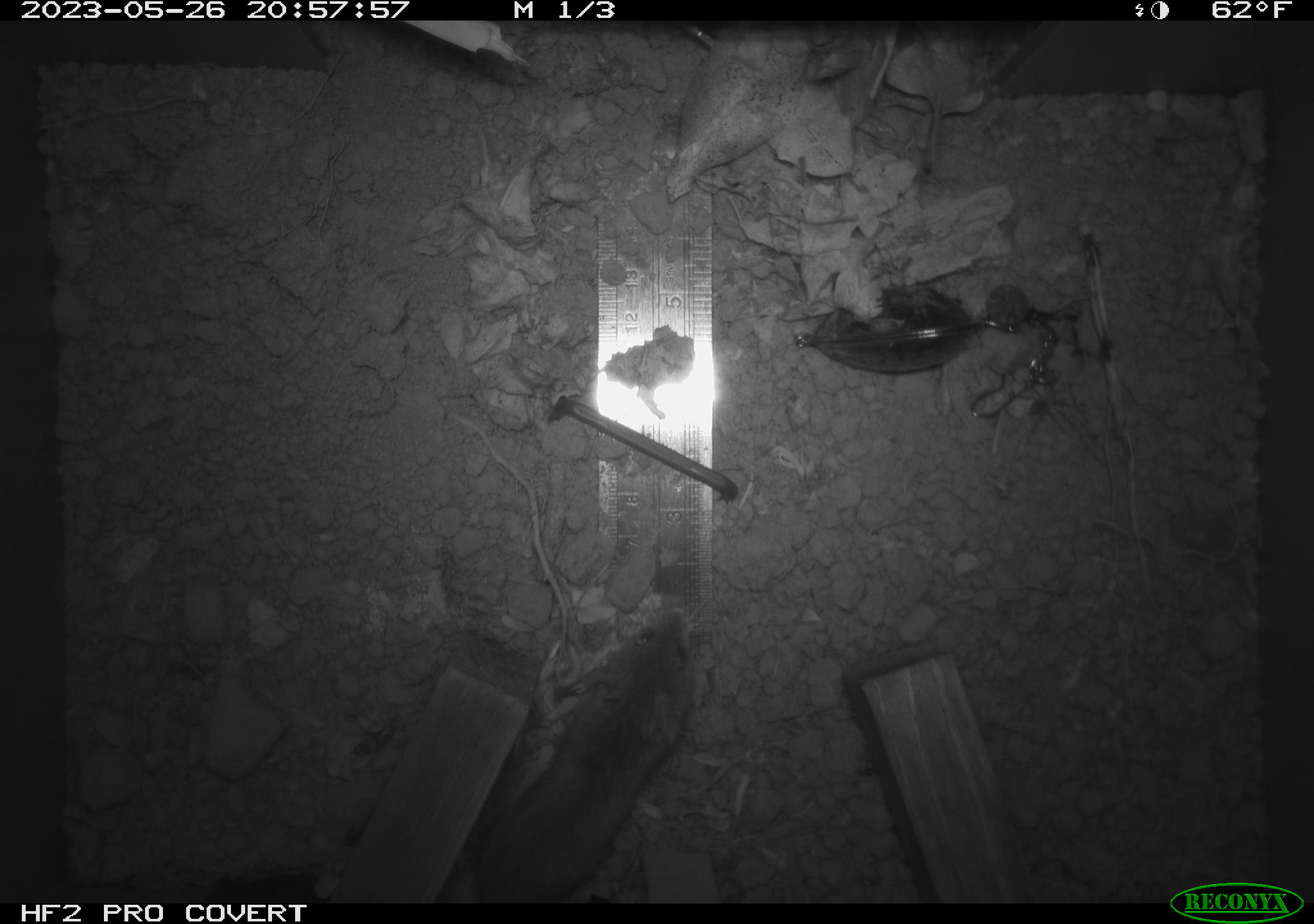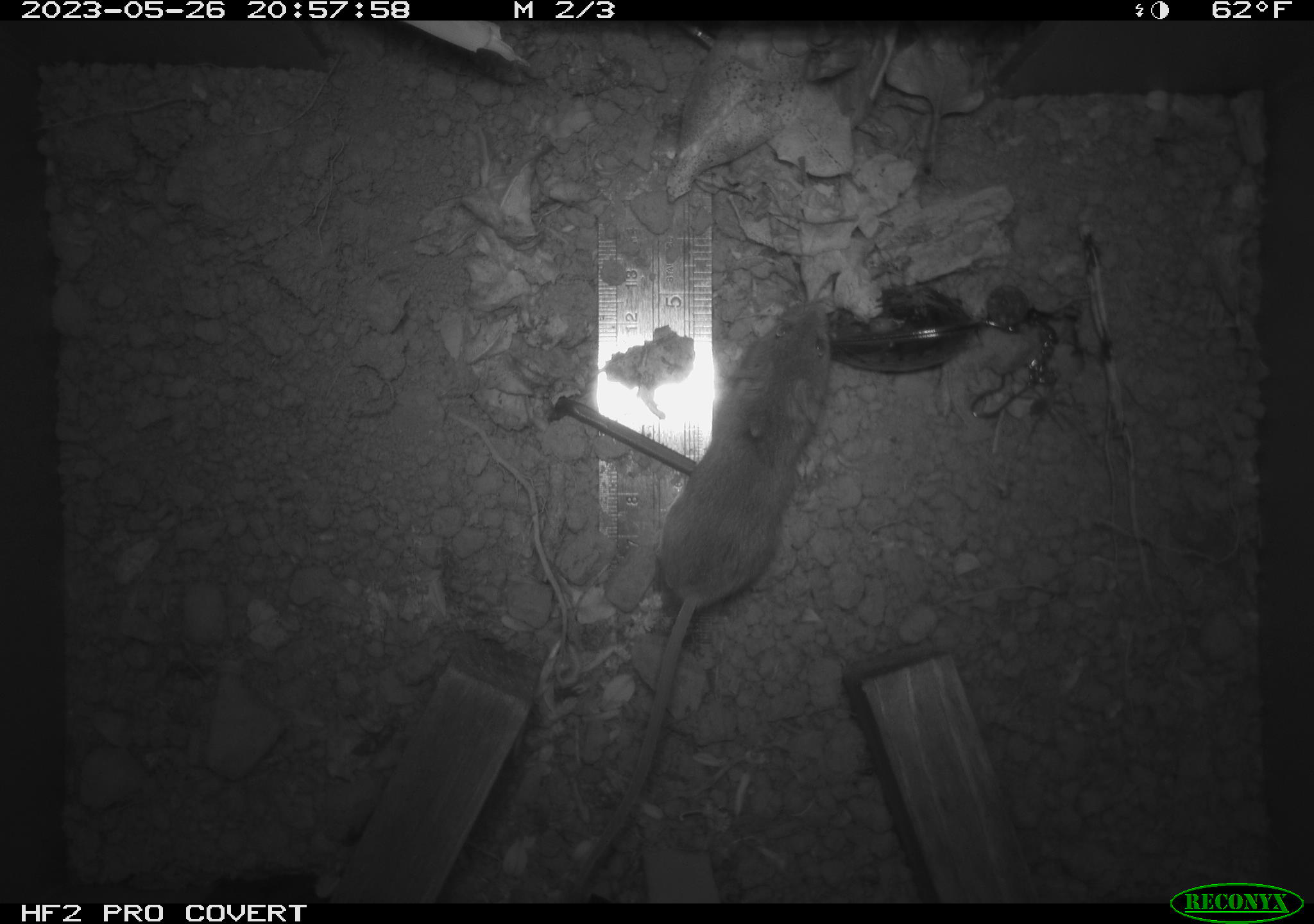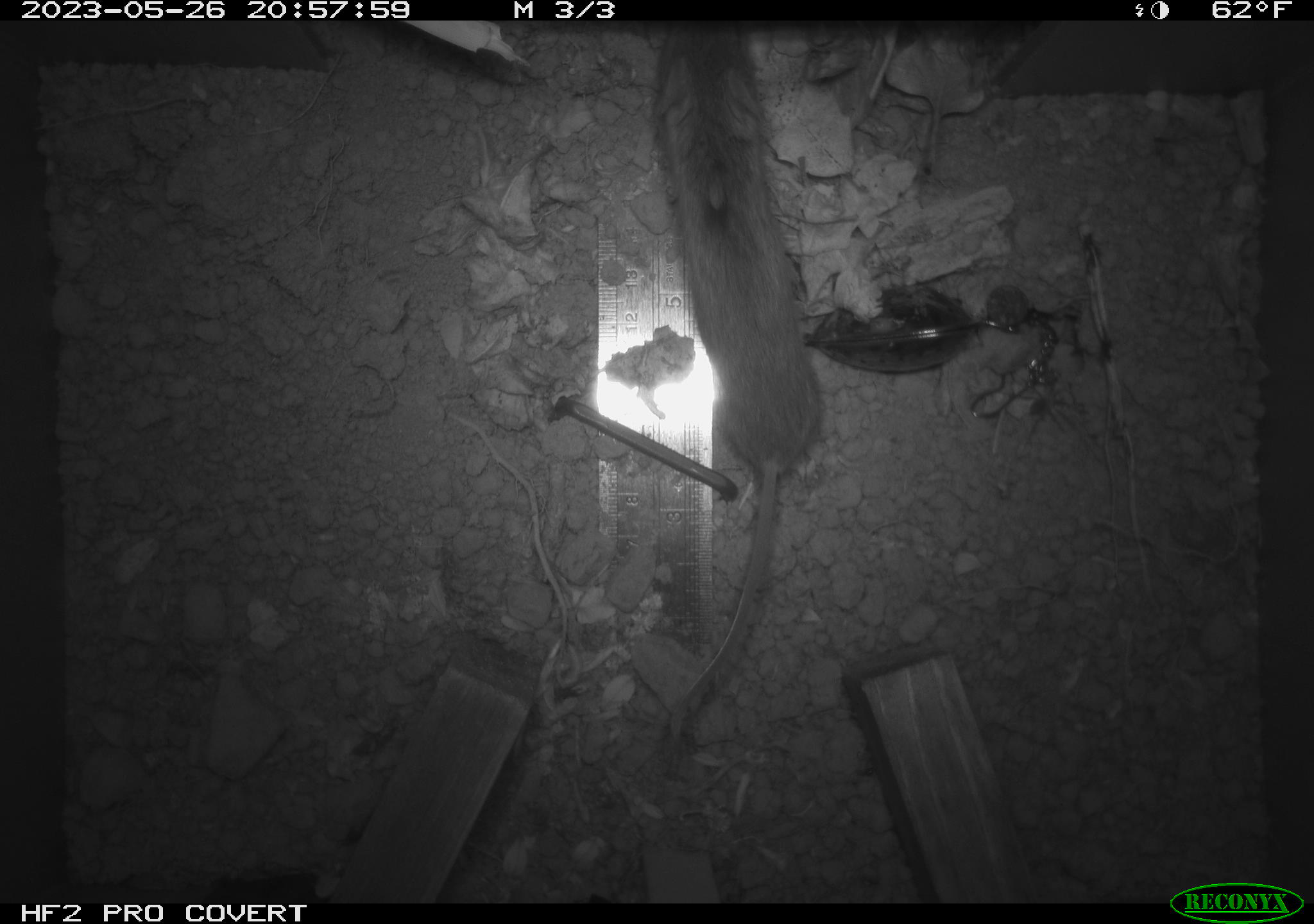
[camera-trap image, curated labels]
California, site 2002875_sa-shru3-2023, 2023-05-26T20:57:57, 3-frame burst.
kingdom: Animalia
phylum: Chordata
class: Mammalia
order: Rodentia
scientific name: Rodentia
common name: mouse species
Mouse species (Rodentia).